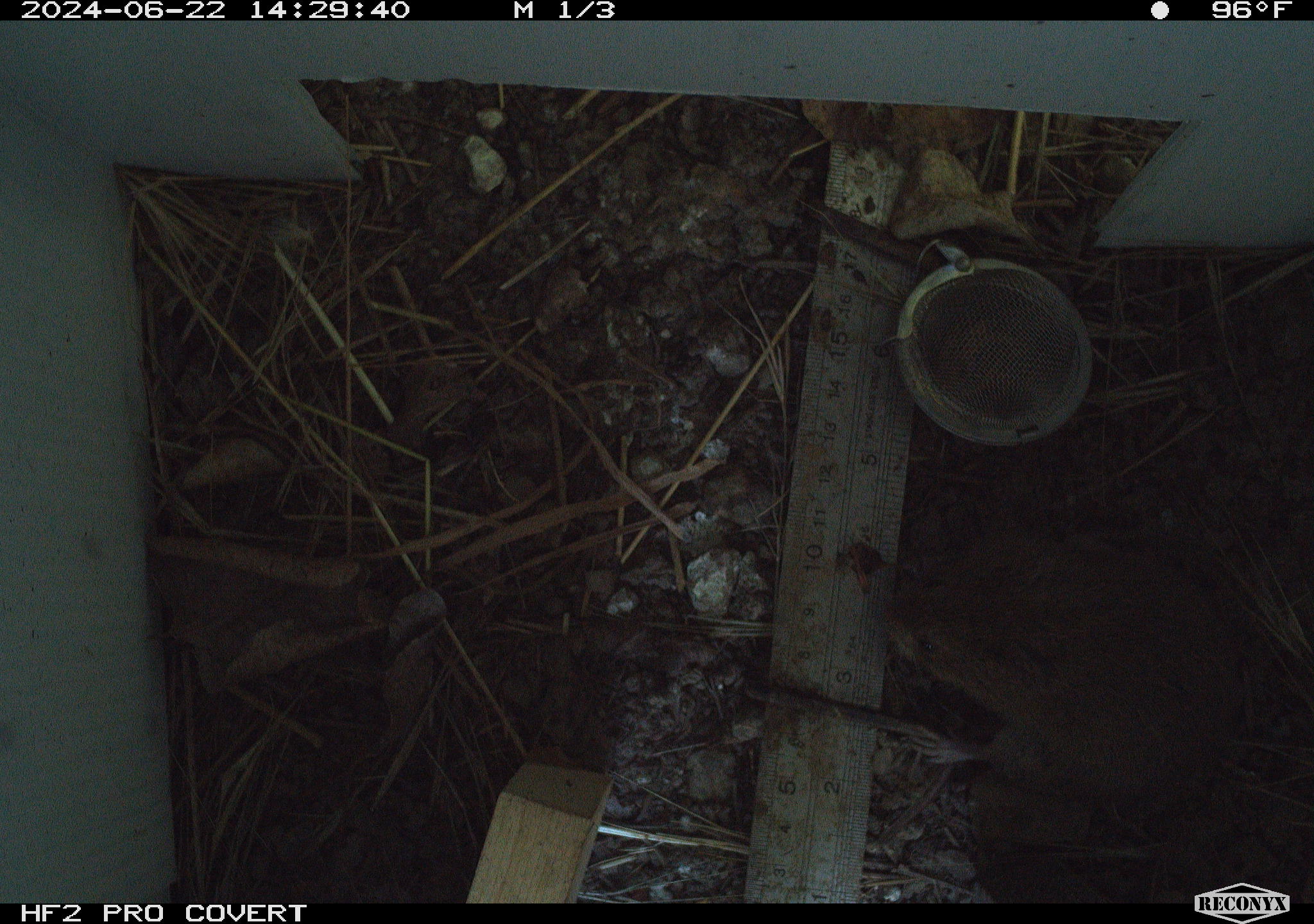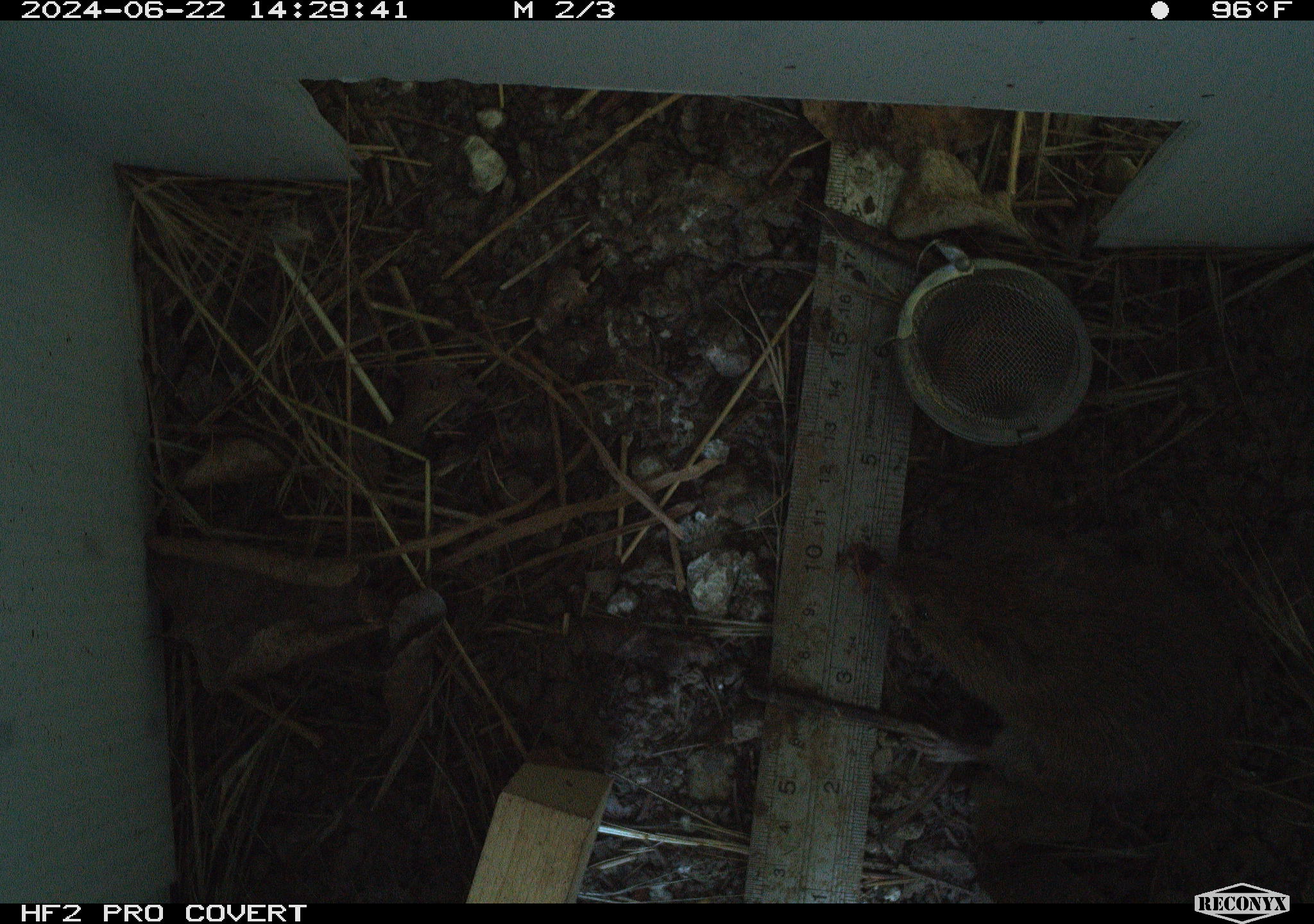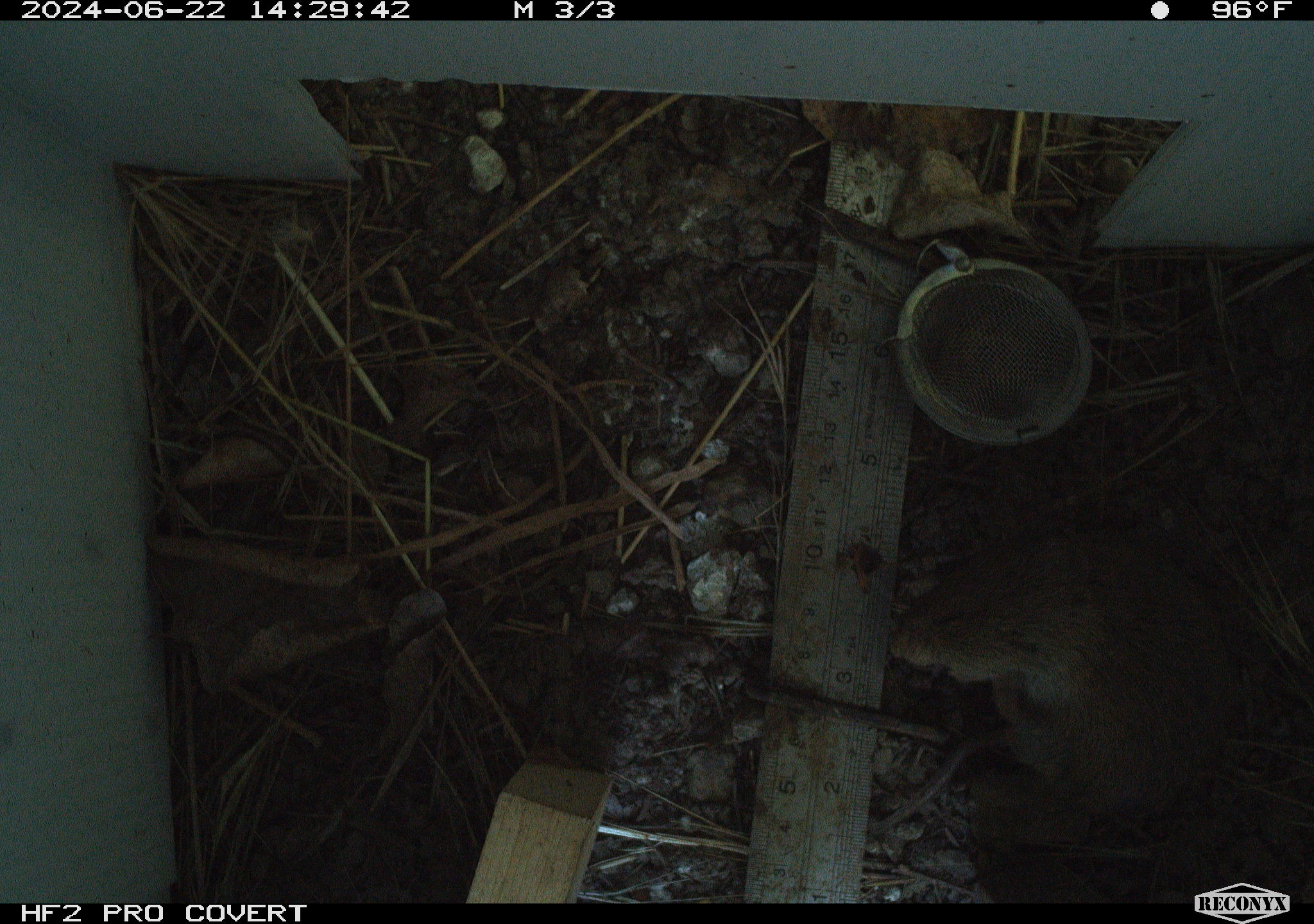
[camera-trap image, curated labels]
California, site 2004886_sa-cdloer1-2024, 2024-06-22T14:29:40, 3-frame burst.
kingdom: Animalia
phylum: Chordata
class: Mammalia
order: Rodentia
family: Cricetidae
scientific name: Arvicolinae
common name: voles, lemmings, and muskrats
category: arvicolinae subfamily